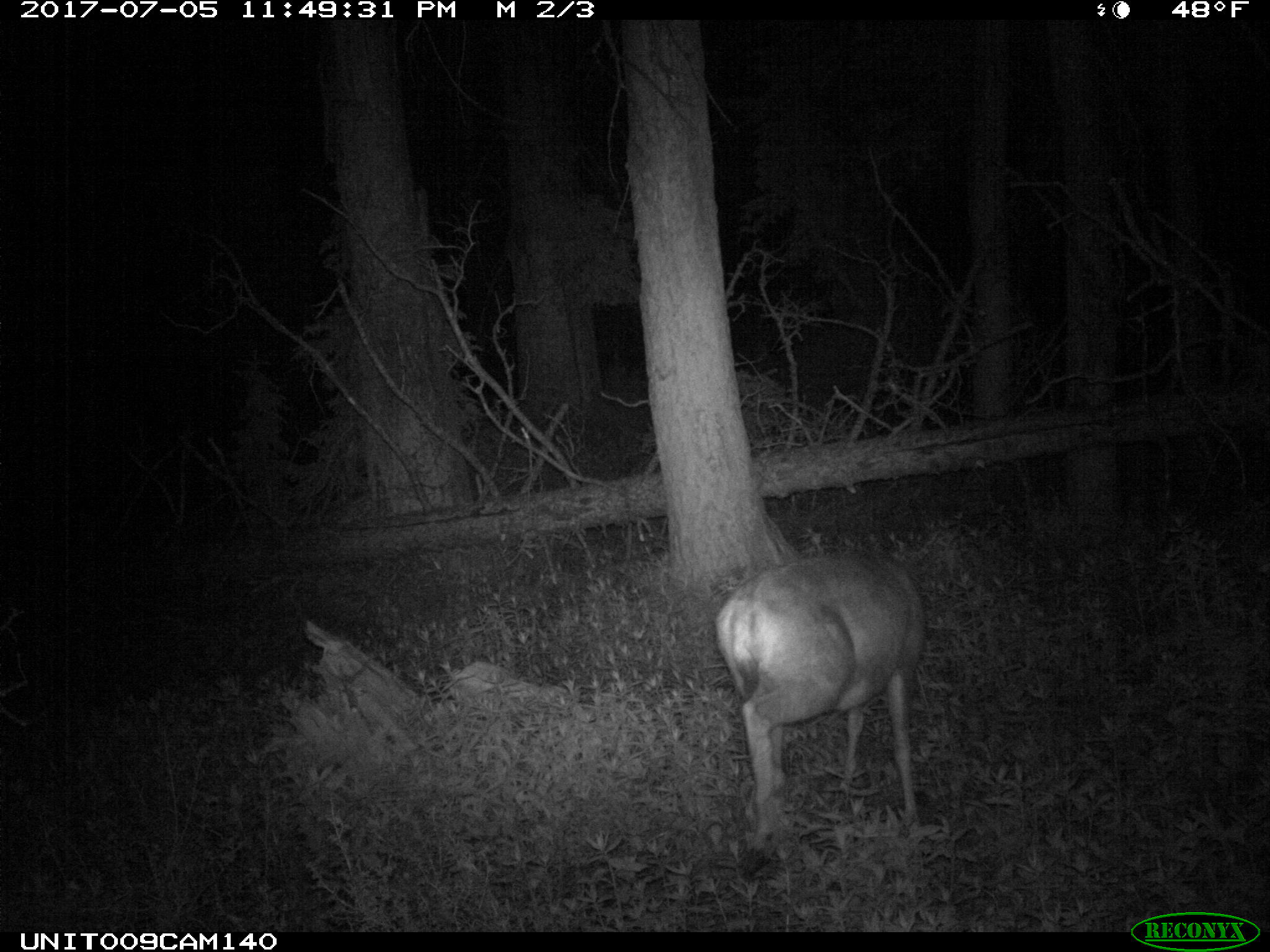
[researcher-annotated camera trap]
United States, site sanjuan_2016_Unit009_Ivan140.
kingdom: Animalia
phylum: Chordata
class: Mammalia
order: Artiodactyla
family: Cervidae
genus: Odocoileus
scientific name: Odocoileus hemionus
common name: mule deer